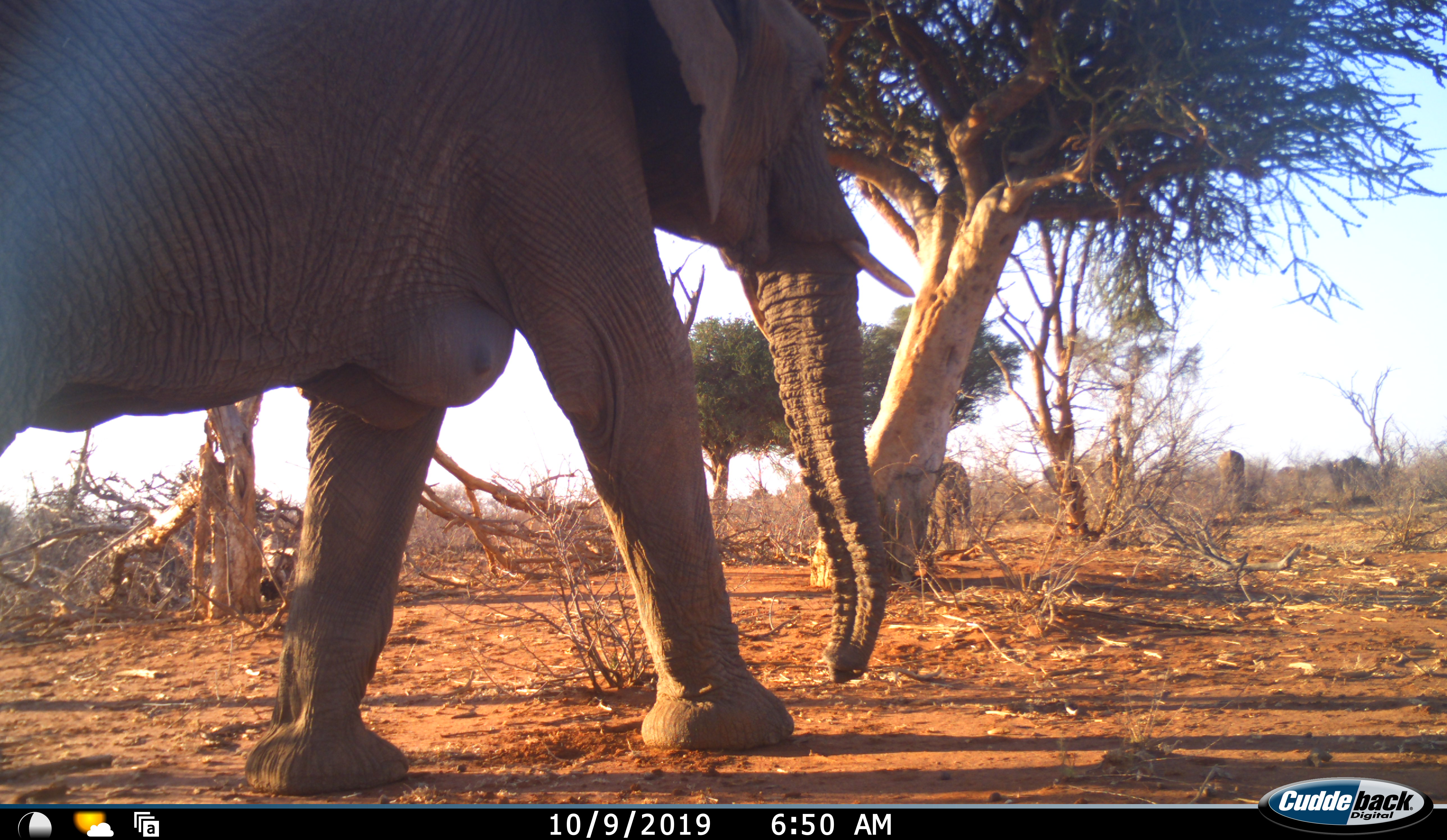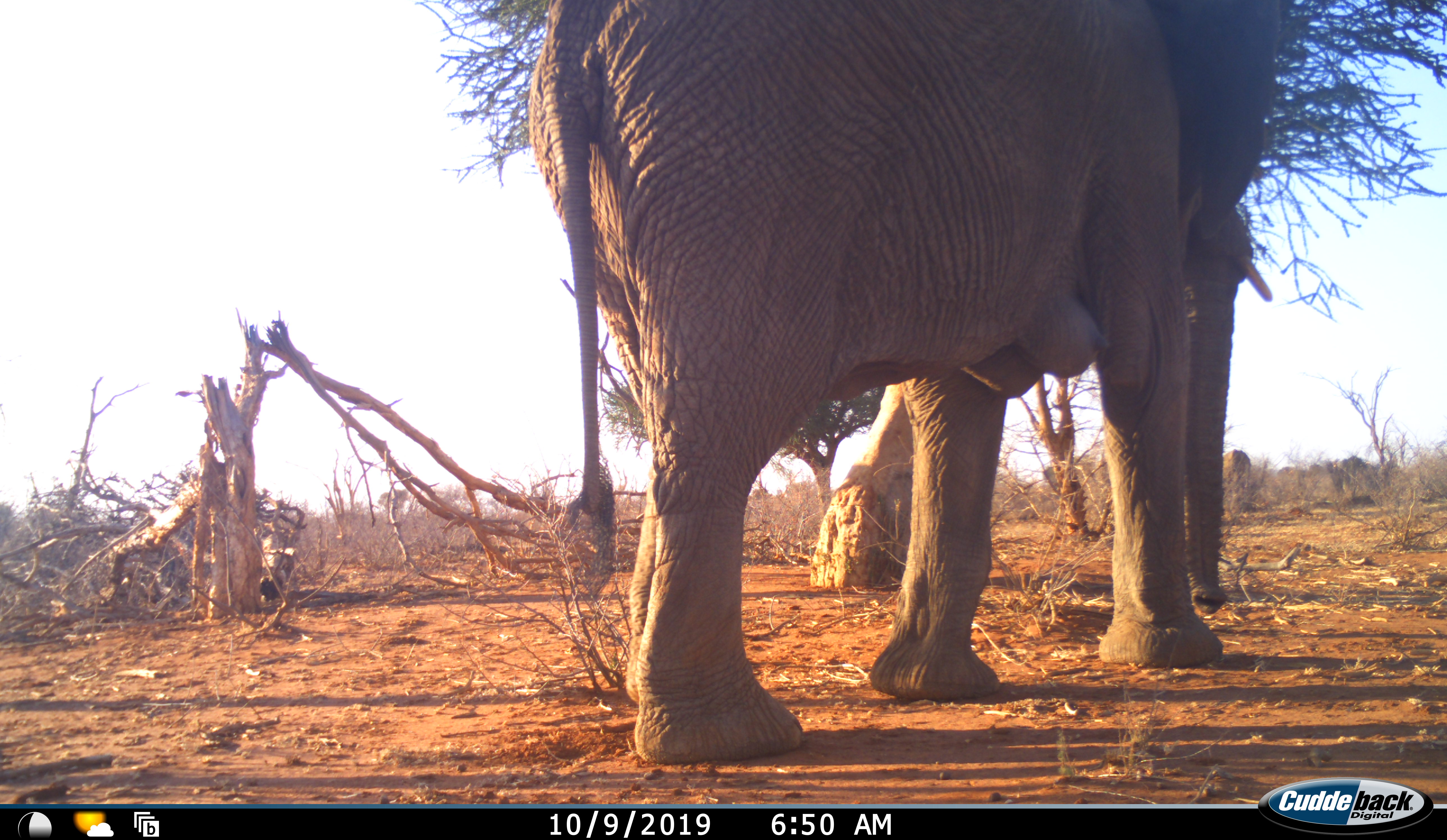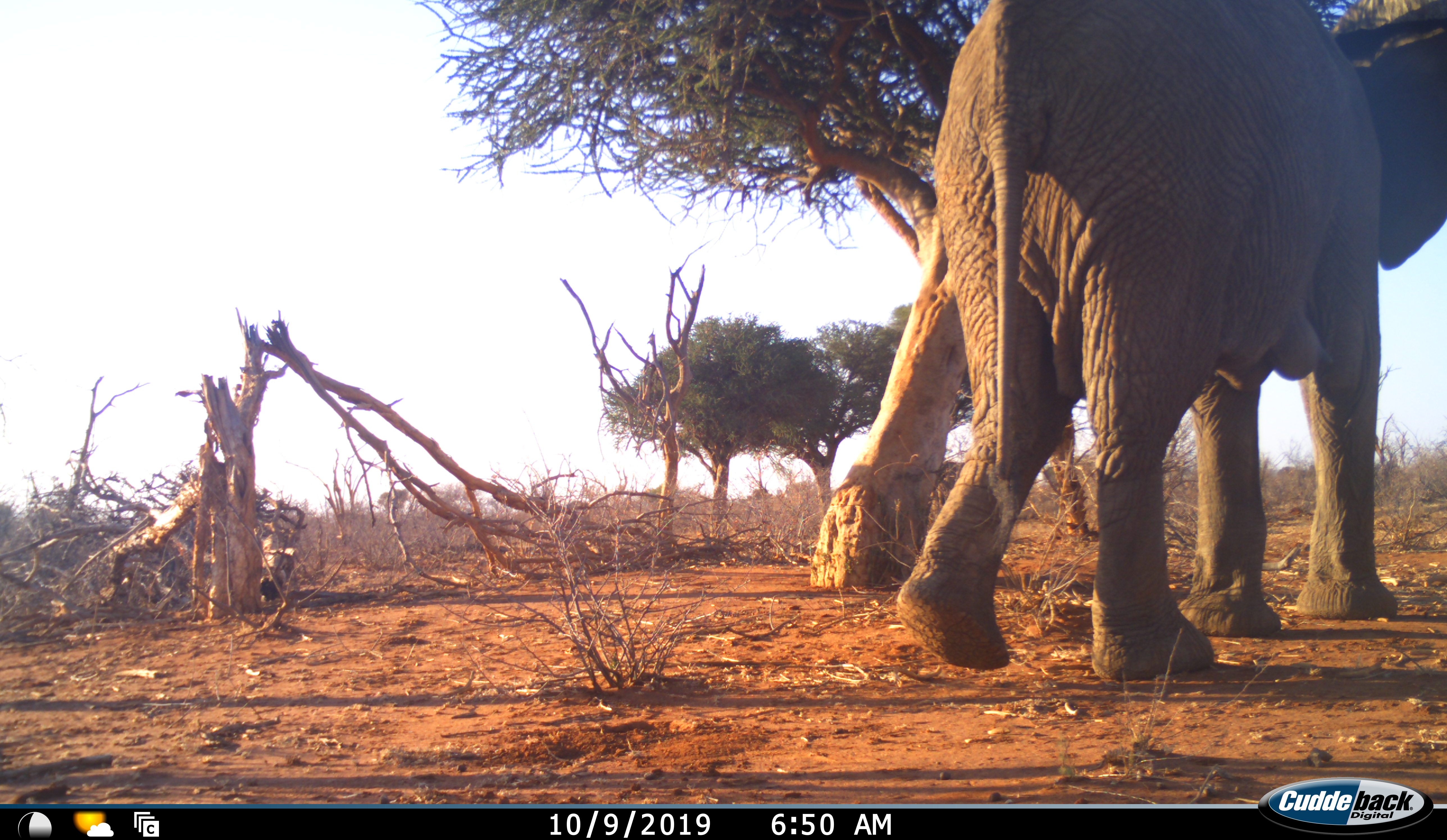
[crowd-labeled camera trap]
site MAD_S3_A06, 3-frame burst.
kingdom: Animalia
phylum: Chordata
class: Mammalia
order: Proboscidea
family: Elephantidae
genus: Loxodonta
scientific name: Loxodonta africana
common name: african bush elephant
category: elephant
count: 1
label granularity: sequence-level